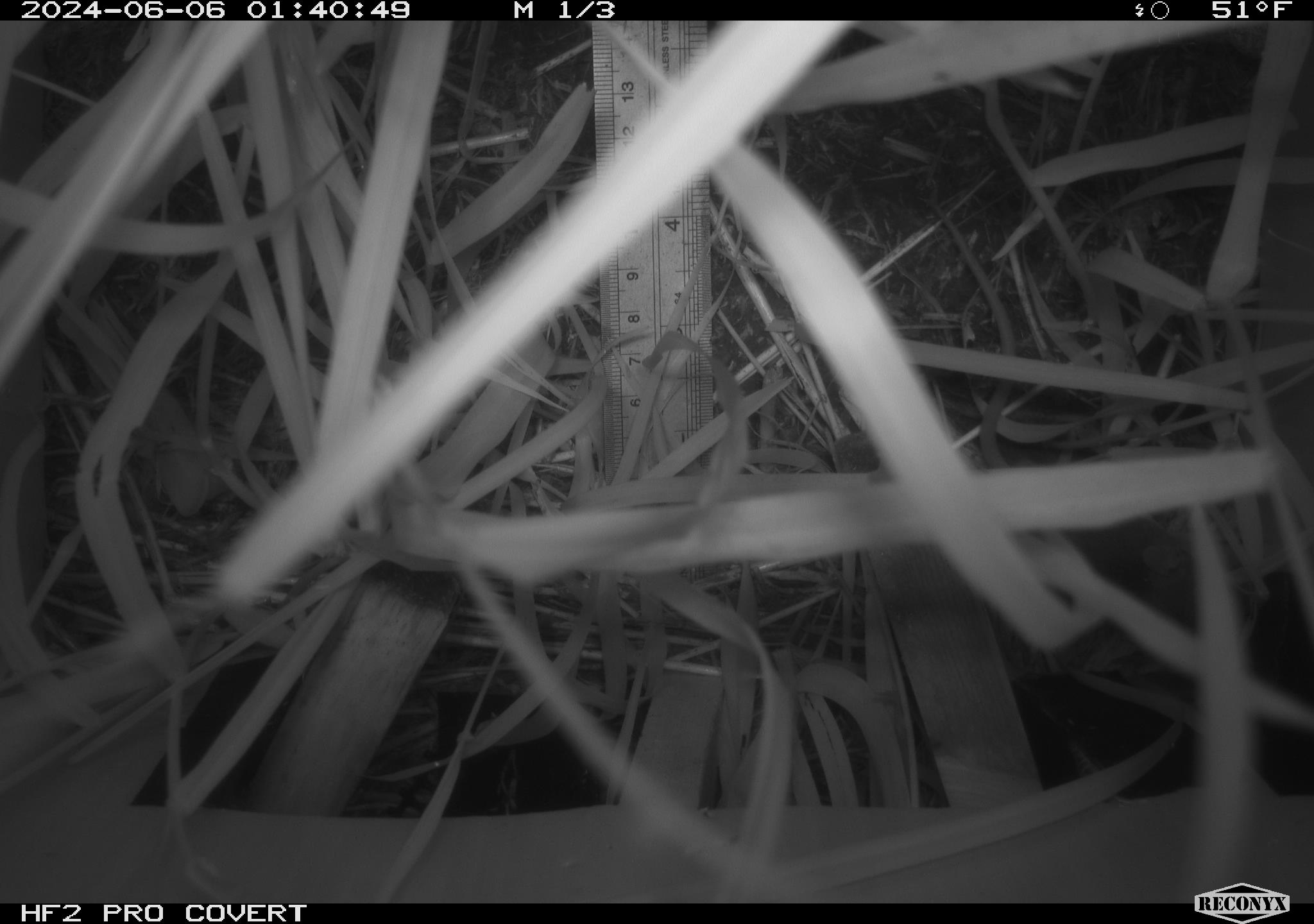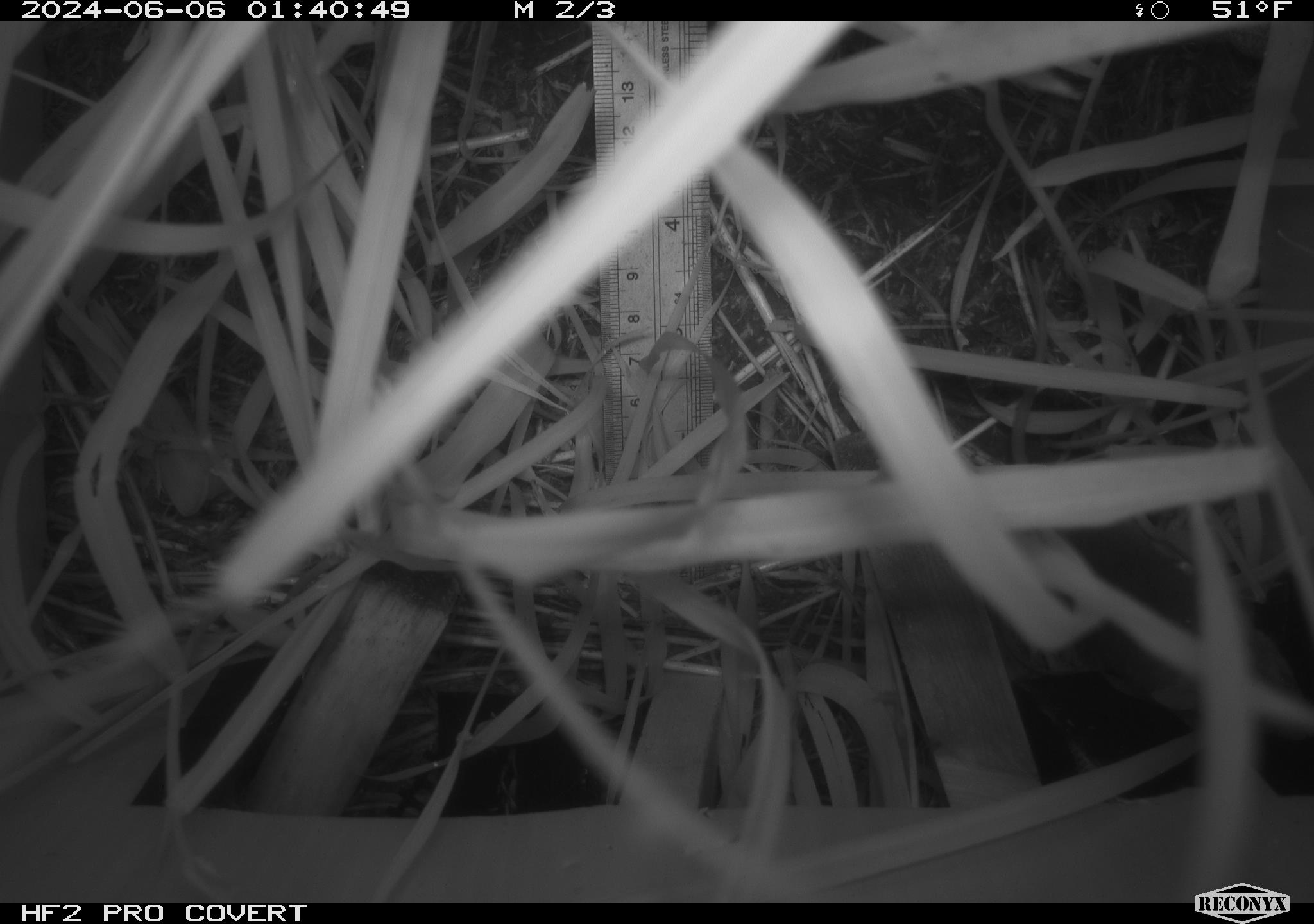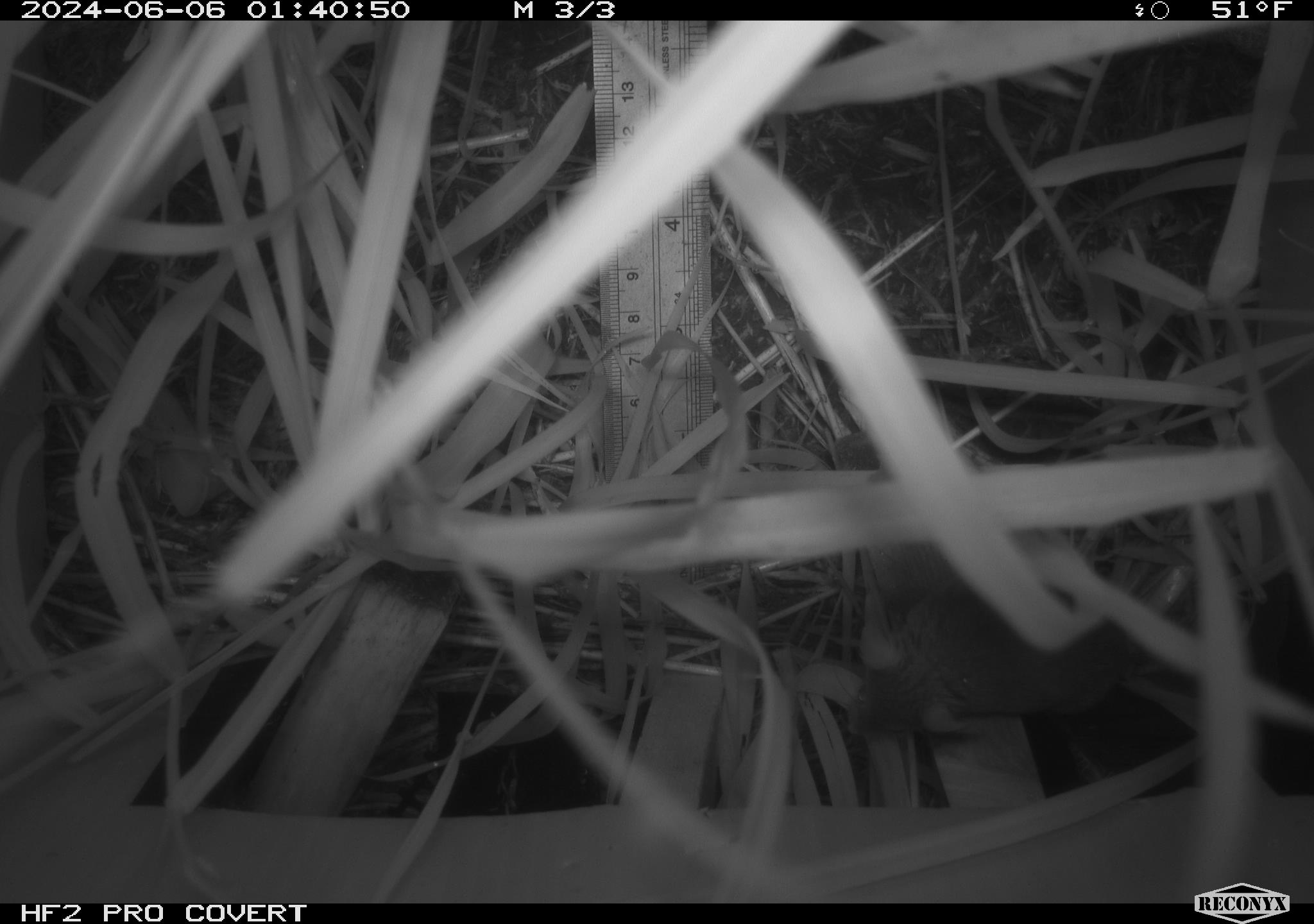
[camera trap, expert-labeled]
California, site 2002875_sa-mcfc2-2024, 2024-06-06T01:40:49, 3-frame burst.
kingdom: Animalia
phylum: Chordata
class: Mammalia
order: Rodentia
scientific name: Rodentia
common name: rodent